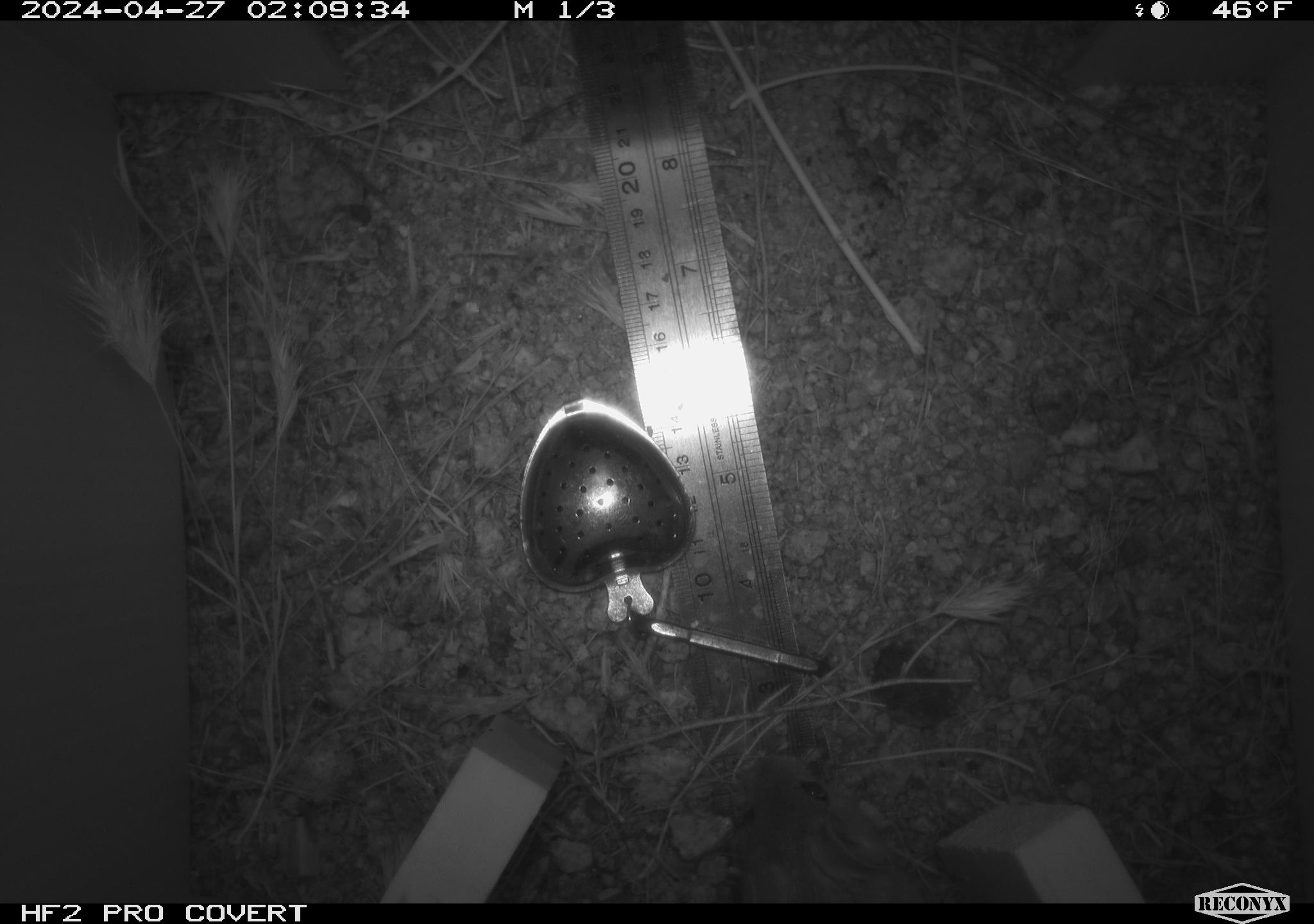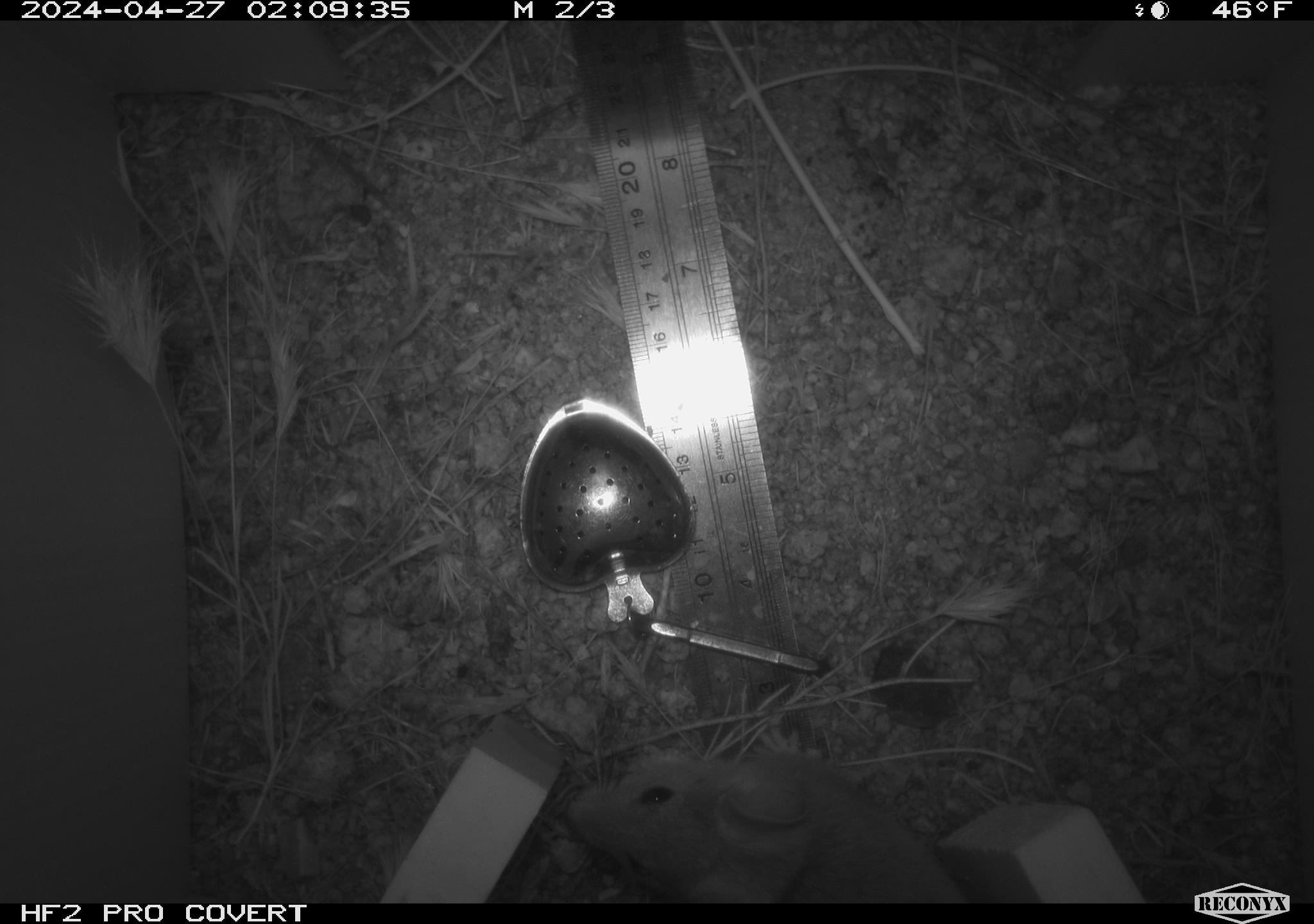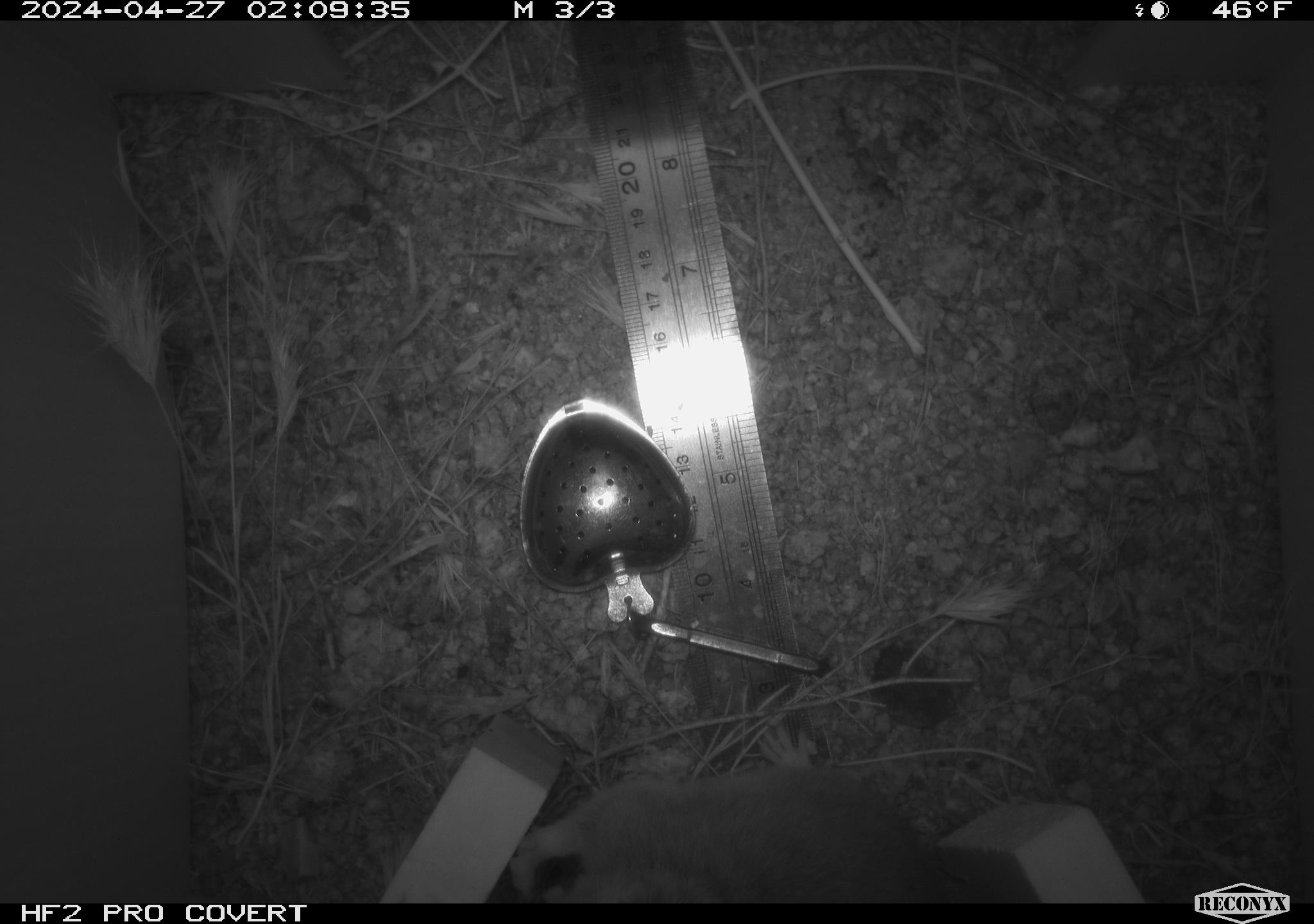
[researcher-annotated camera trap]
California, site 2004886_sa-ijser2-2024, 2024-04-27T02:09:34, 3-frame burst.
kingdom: Animalia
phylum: Chordata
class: Mammalia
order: Rodentia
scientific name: Rodentia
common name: woodrat or rat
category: woodrat or rat species